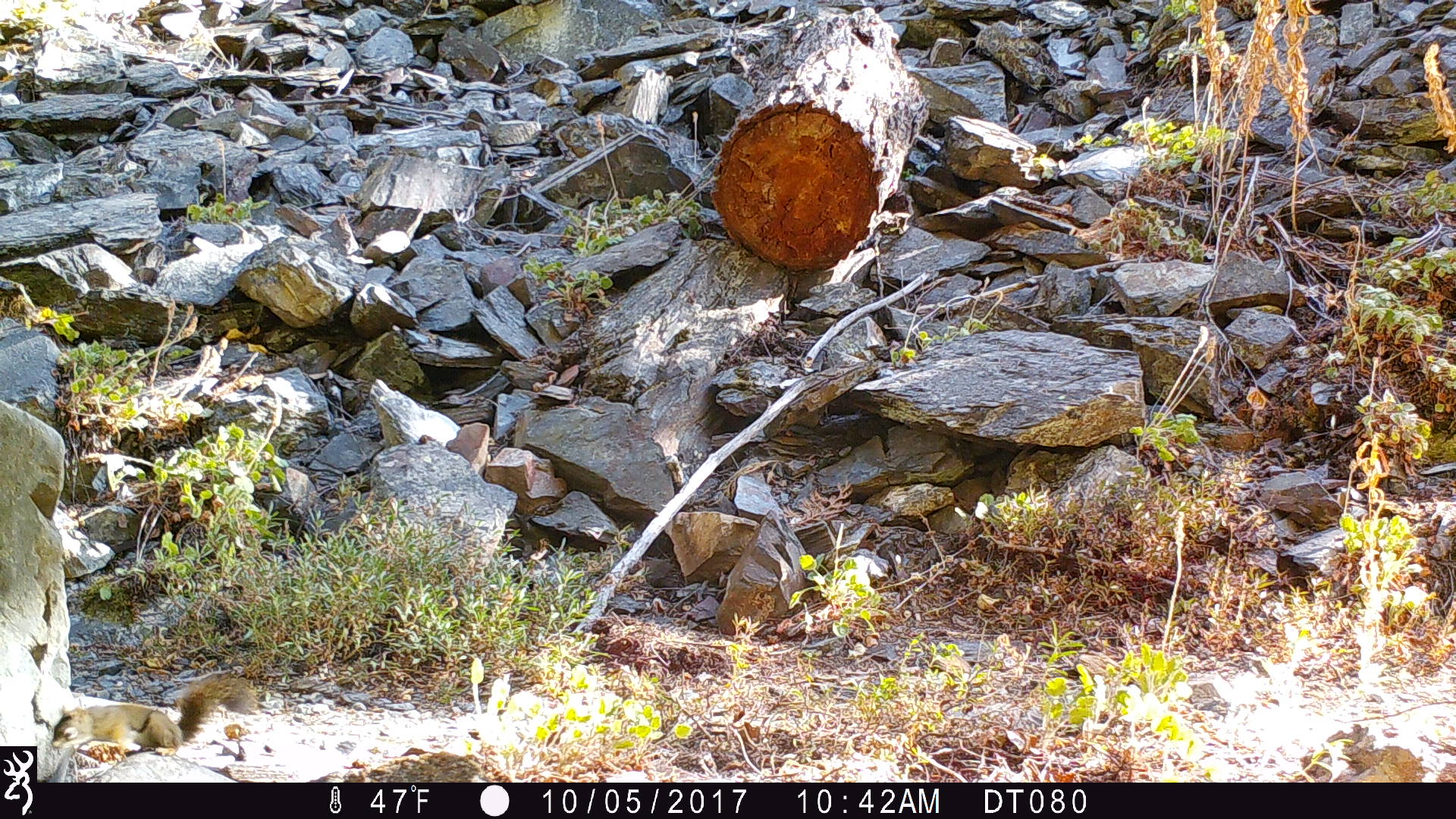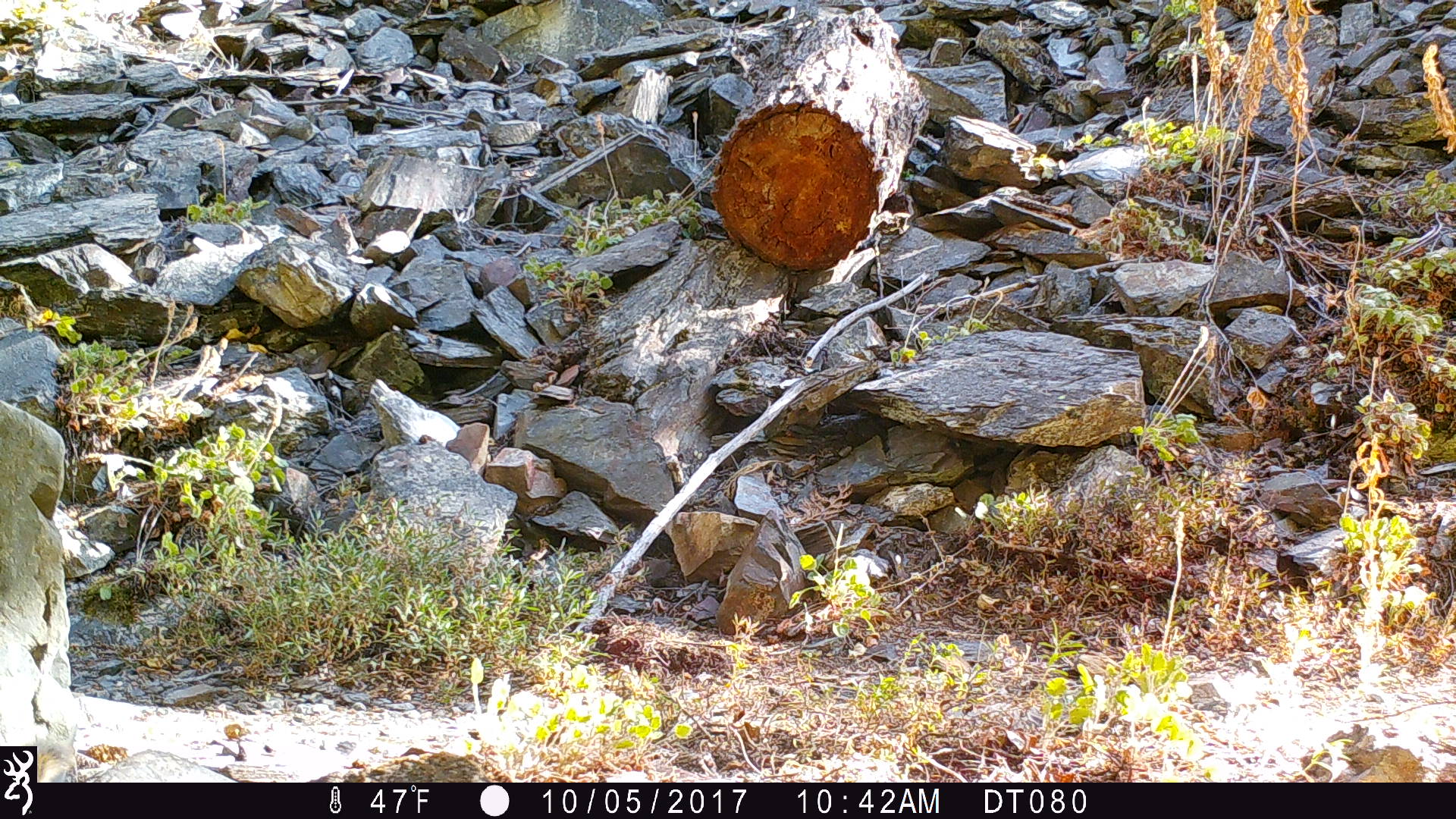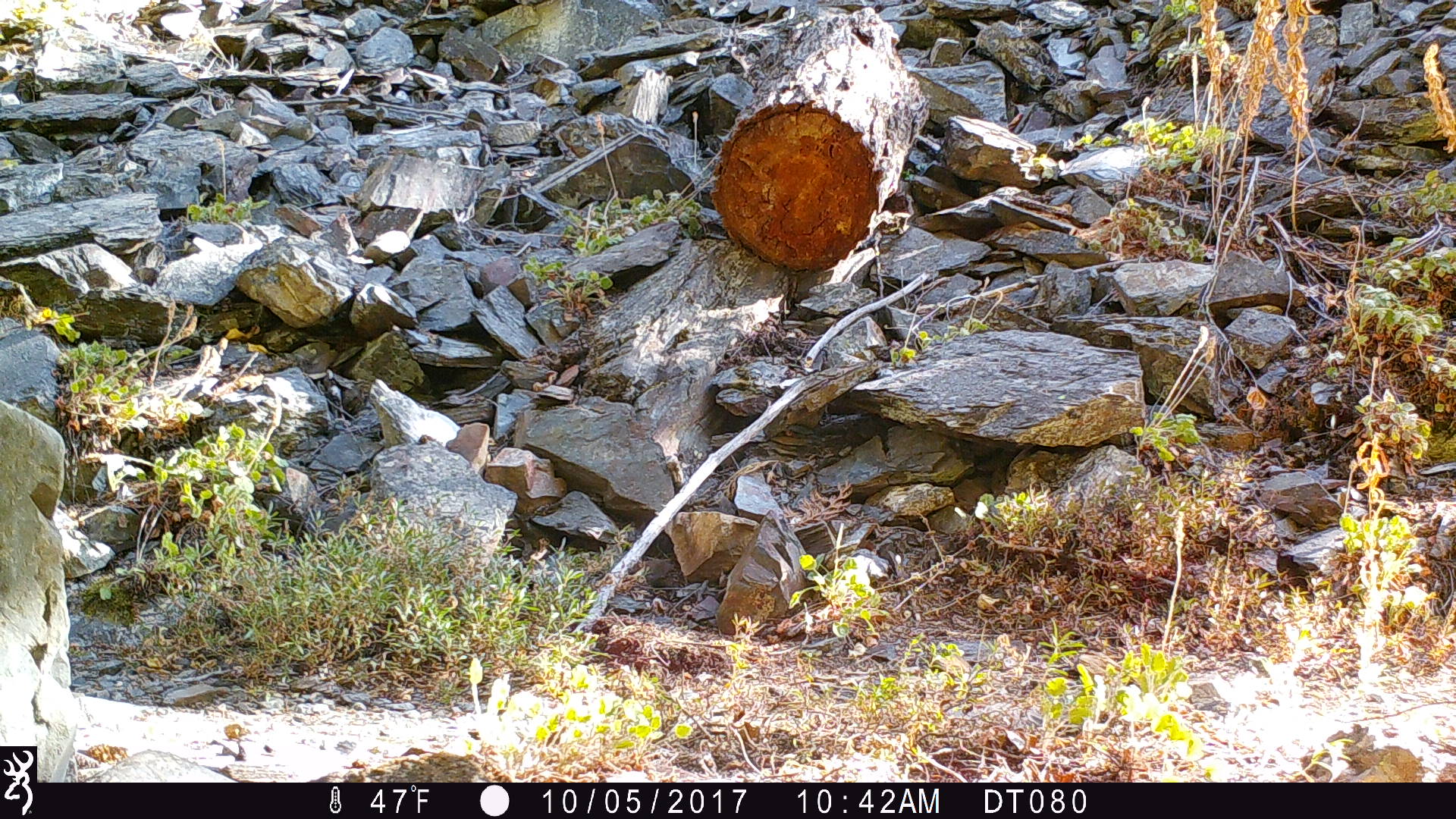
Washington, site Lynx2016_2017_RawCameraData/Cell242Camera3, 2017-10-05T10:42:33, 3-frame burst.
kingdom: Animalia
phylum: Chordata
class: Mammalia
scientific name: Mammalia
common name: small mammal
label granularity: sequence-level